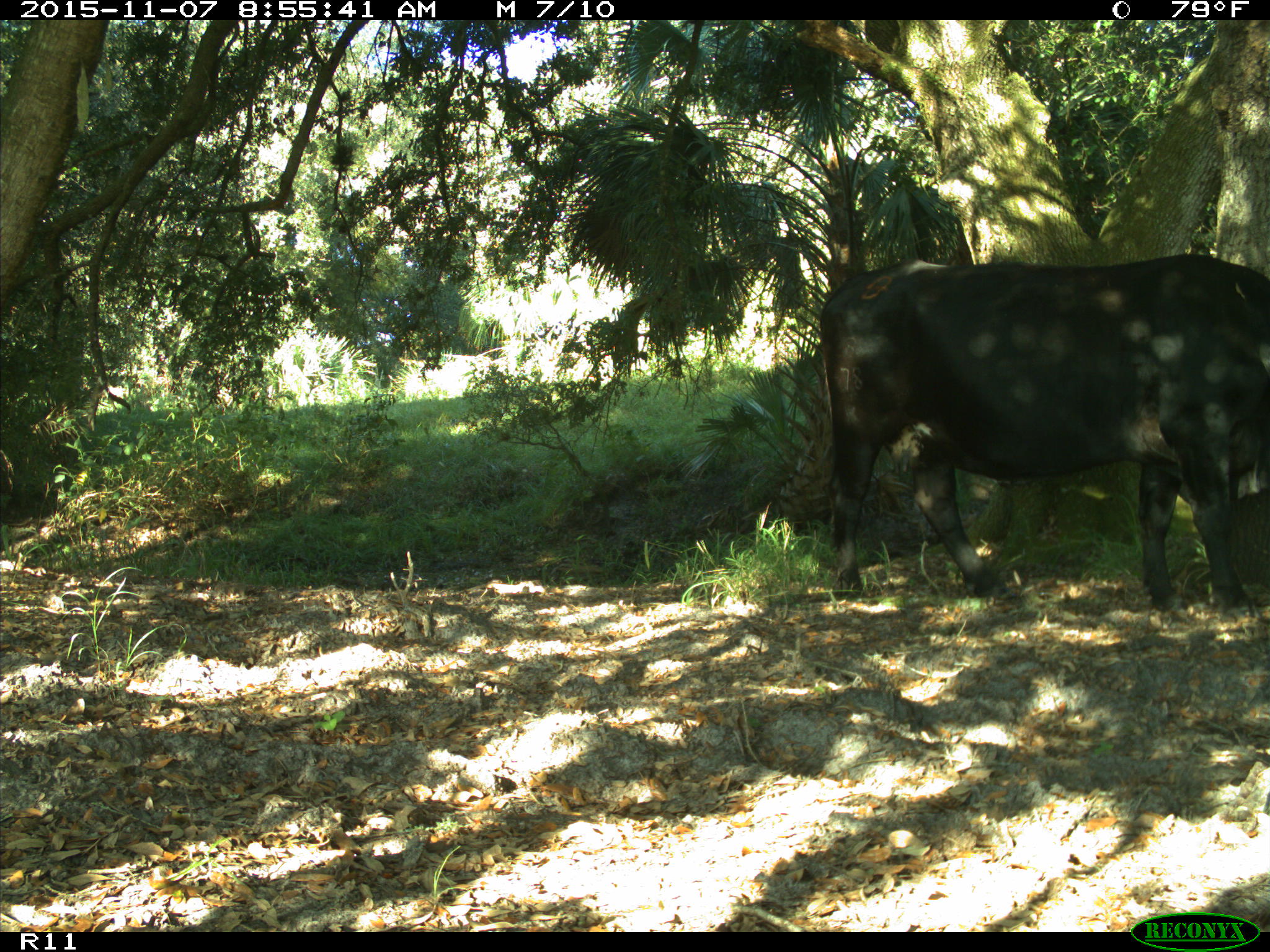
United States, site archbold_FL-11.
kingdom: Animalia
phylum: Chordata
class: Mammalia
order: Artiodactyla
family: Bovidae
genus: Bos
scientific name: Bos taurus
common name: domestic cow